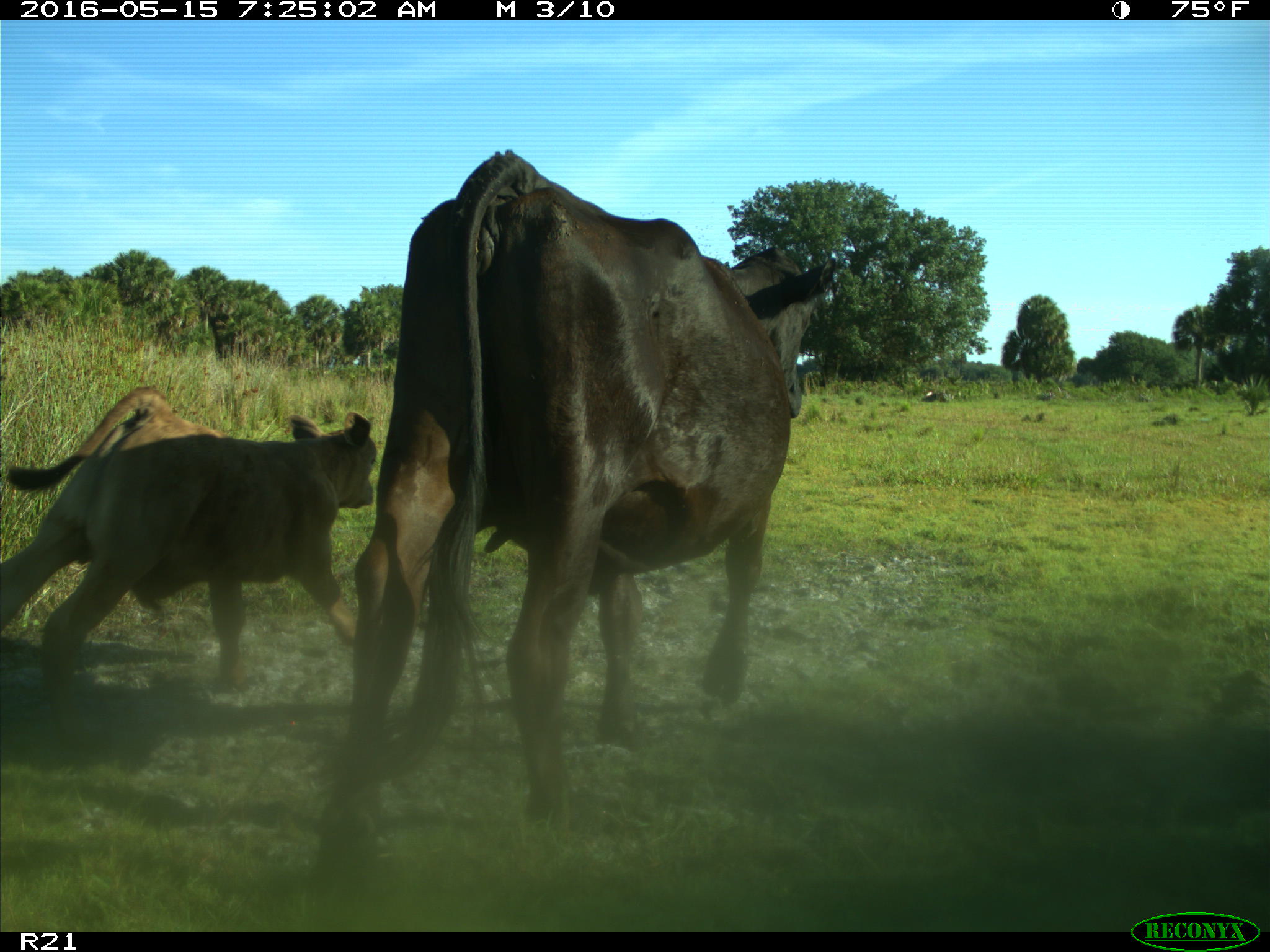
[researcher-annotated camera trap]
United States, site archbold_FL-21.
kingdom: Animalia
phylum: Chordata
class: Mammalia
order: Artiodactyla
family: Bovidae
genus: Bos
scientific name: Bos taurus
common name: domestic cow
Bos taurus (domestic cow).